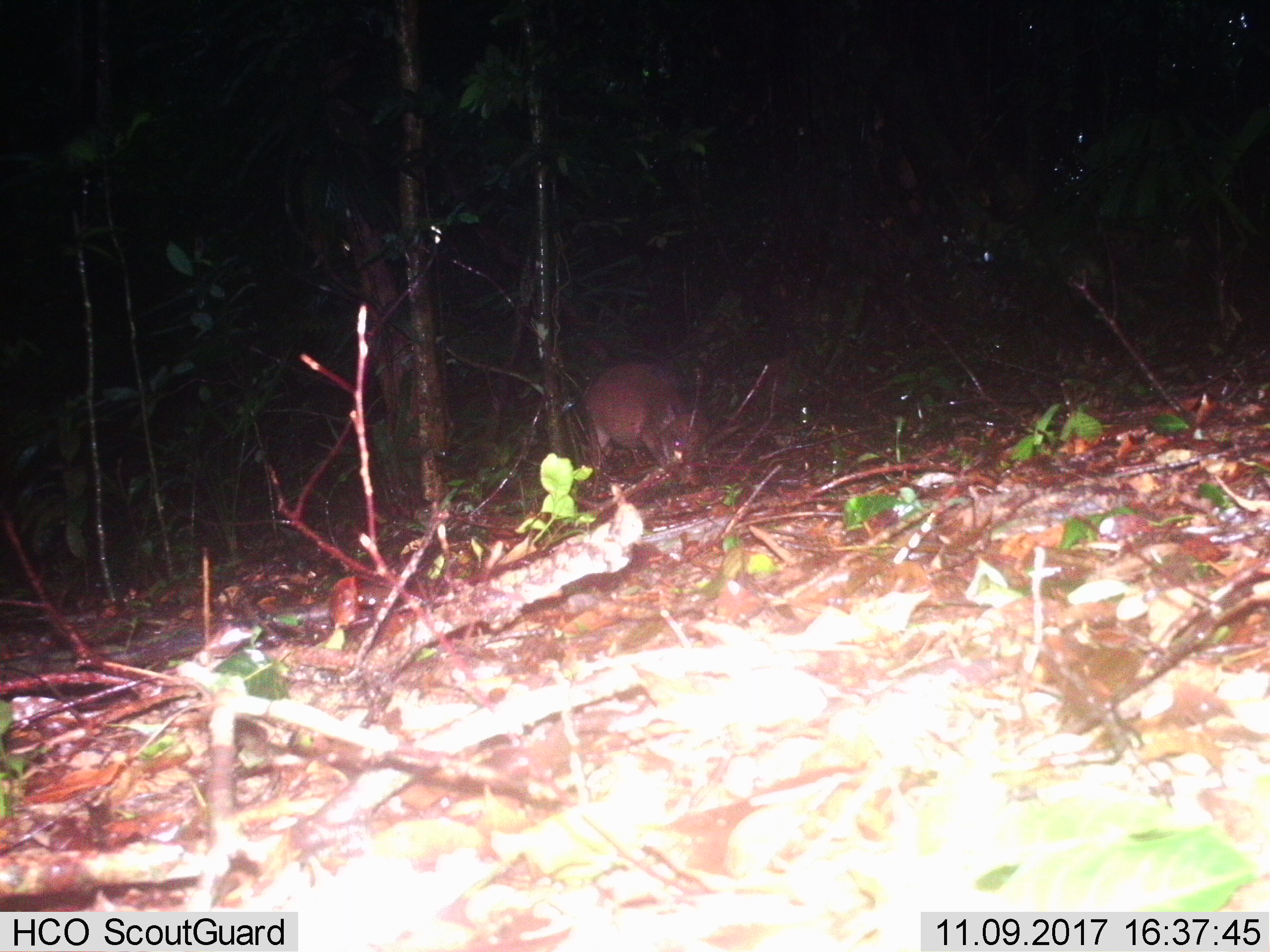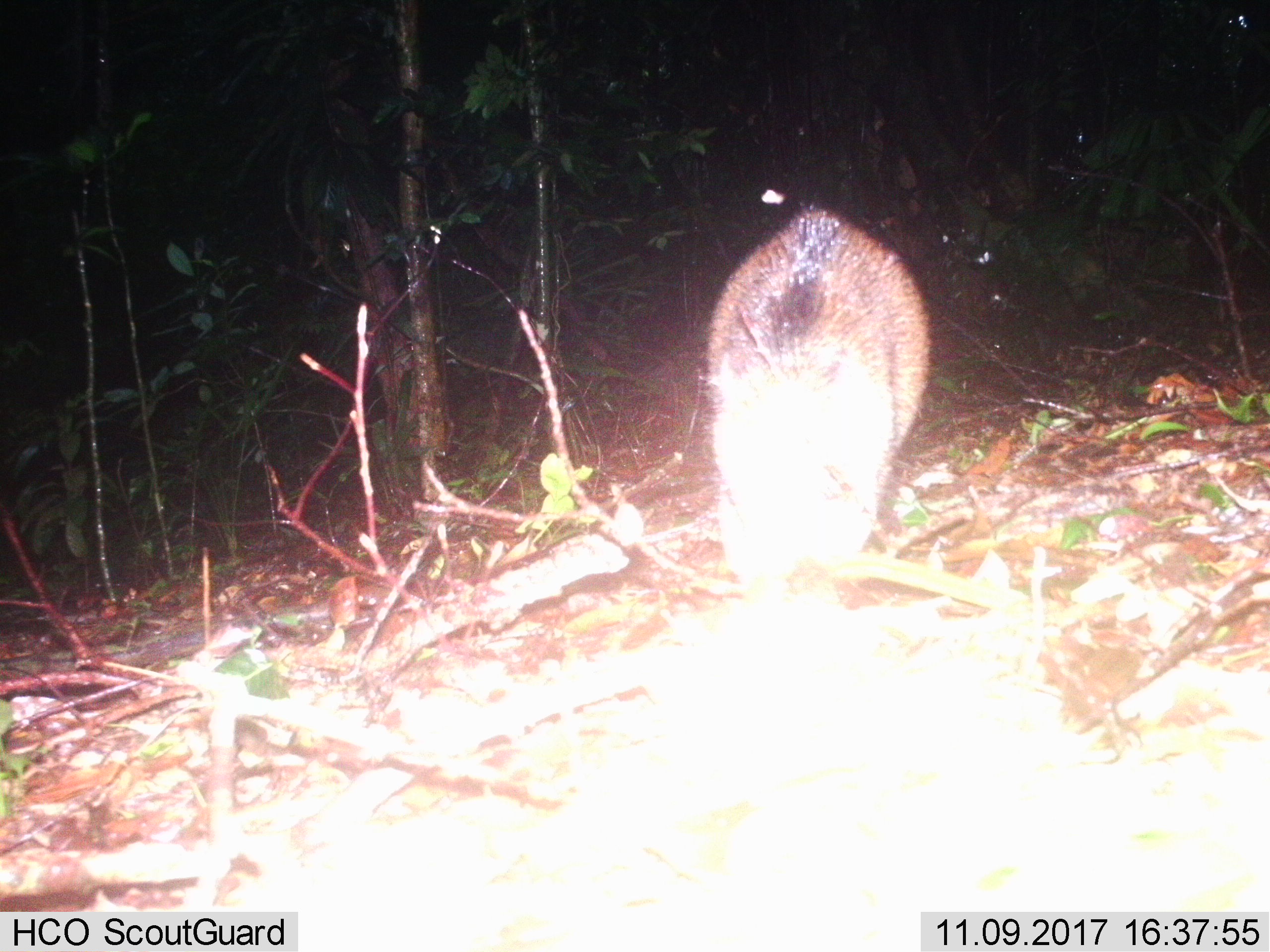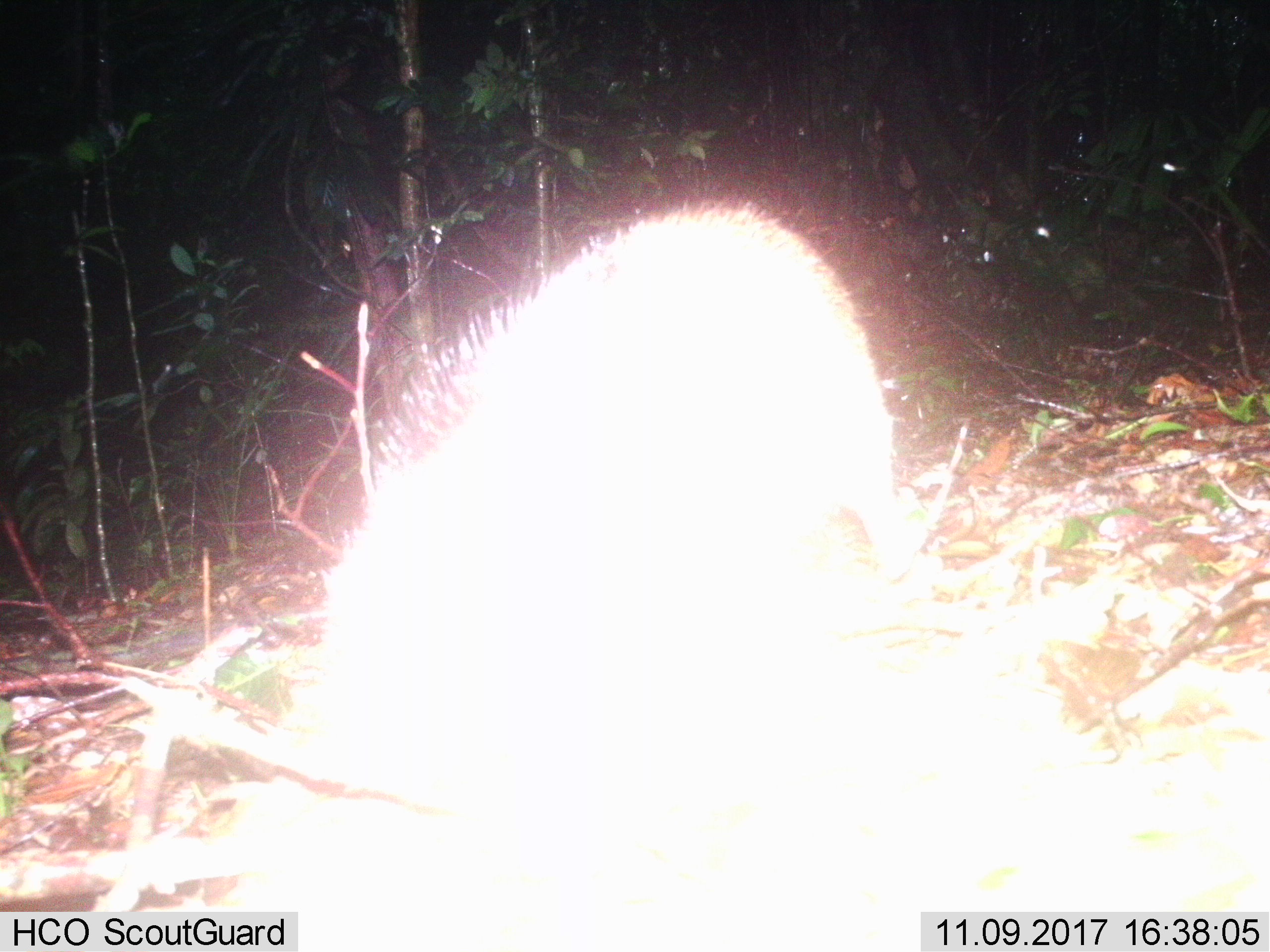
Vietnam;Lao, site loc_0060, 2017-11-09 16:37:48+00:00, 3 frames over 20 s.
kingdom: Animalia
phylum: Chordata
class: Mammalia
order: Artiodactyla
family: Suidae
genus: Sus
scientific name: Sus scrofa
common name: eurasian wild pig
Eurasian wild pig (Sus scrofa). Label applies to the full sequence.